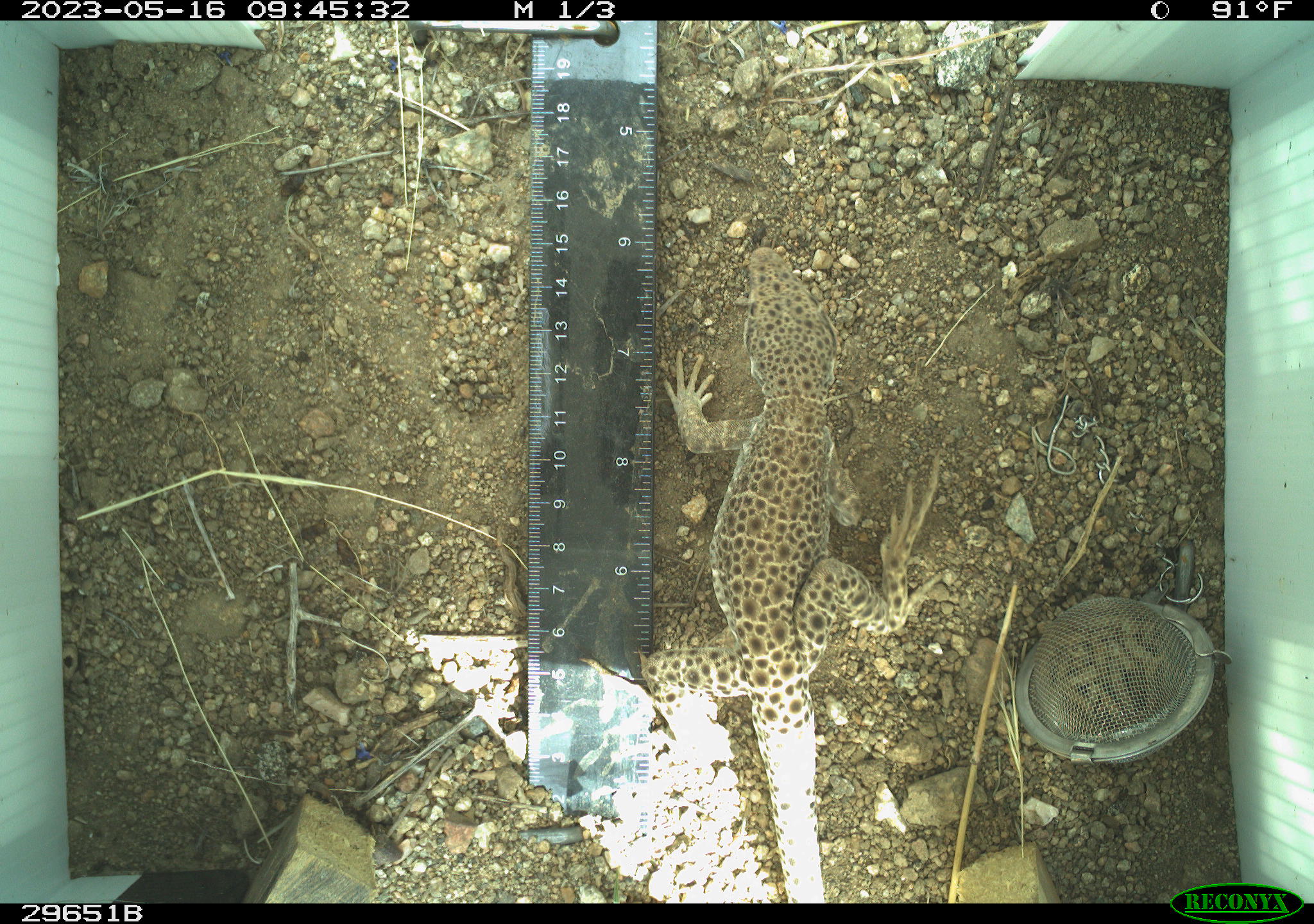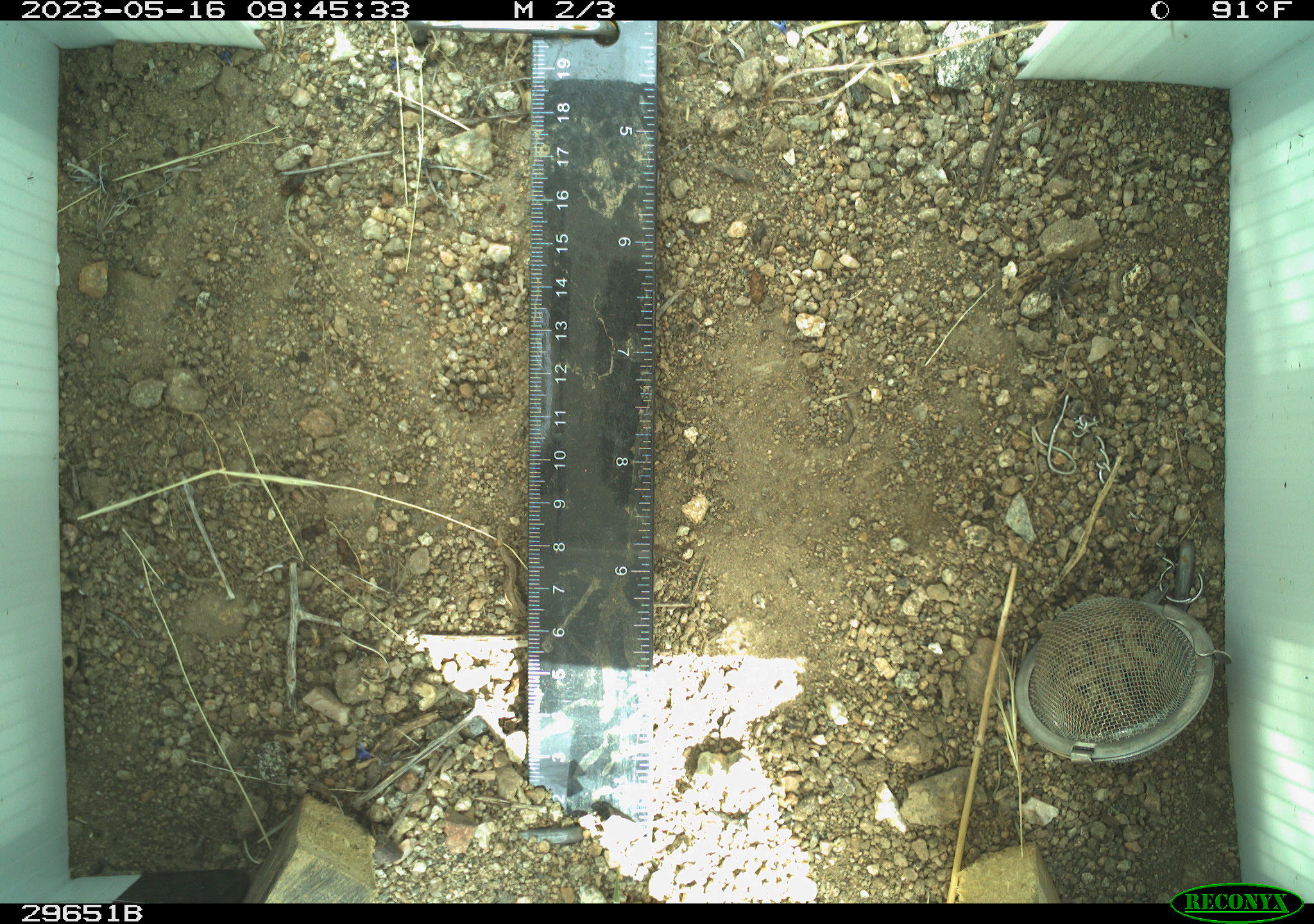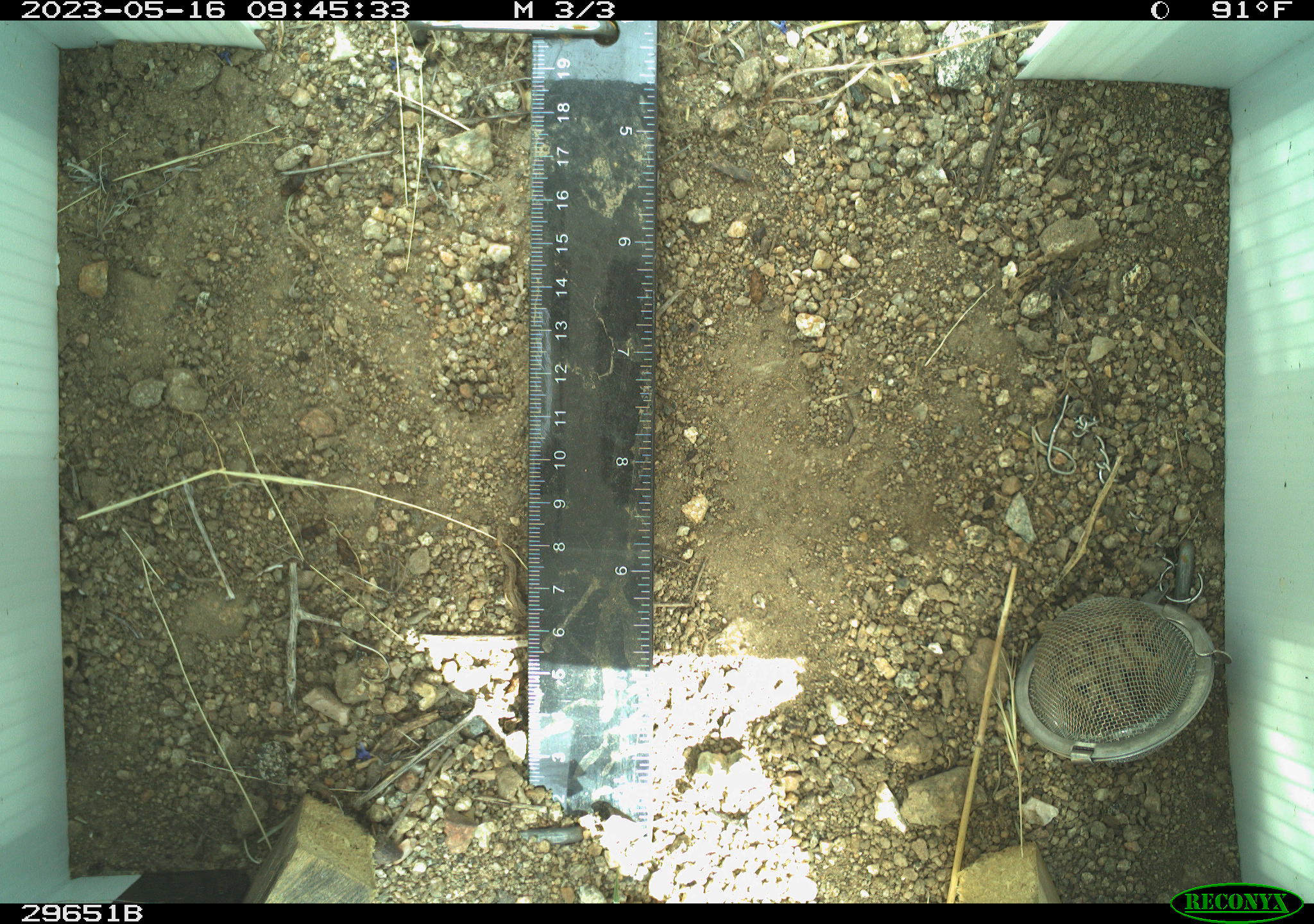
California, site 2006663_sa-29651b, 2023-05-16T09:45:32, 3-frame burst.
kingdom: Animalia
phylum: Chordata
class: Reptilia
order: Squamata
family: Crotaphytidae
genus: Gambelia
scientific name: Gambelia wislizenii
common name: long-nosed leopard lizard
Long-nosed leopard lizard (Gambelia wislizenii).